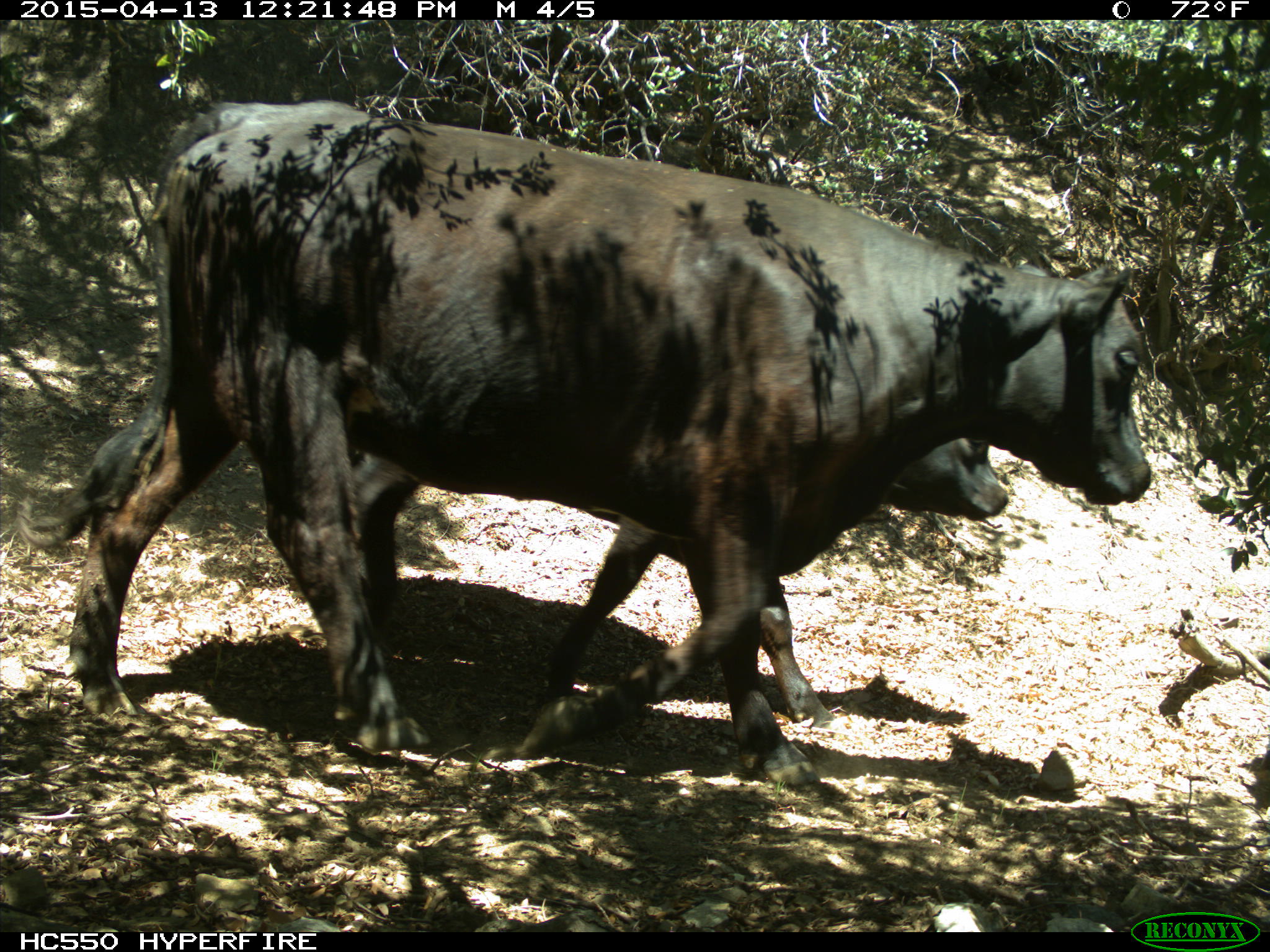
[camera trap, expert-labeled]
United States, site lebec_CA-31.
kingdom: Animalia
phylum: Chordata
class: Mammalia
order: Artiodactyla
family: Bovidae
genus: Bos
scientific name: Bos taurus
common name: domestic cow